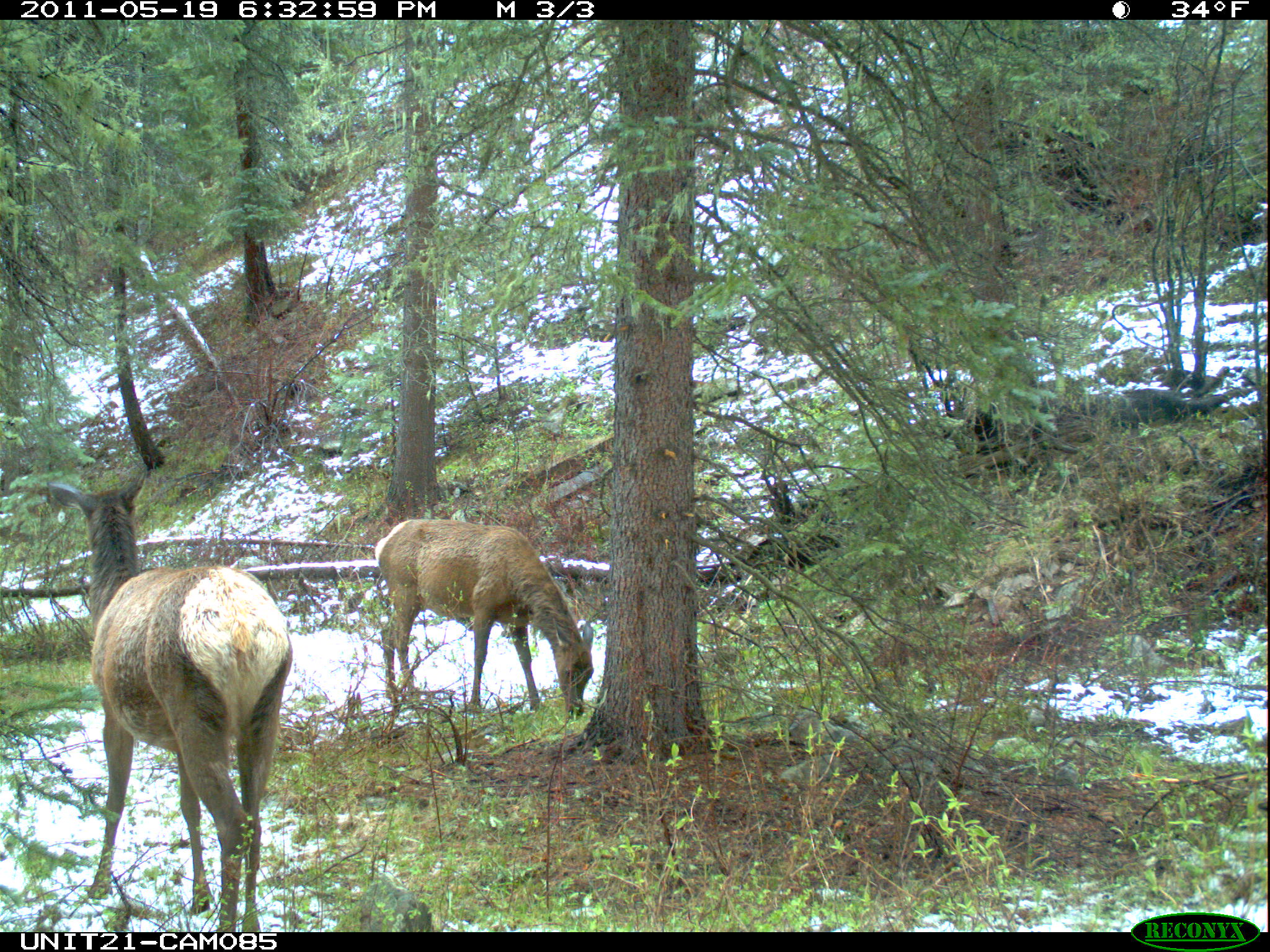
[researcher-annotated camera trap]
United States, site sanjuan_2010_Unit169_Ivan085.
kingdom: Animalia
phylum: Chordata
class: Mammalia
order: Artiodactyla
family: Cervidae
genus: Cervus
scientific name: Cervus elaphus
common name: red deer